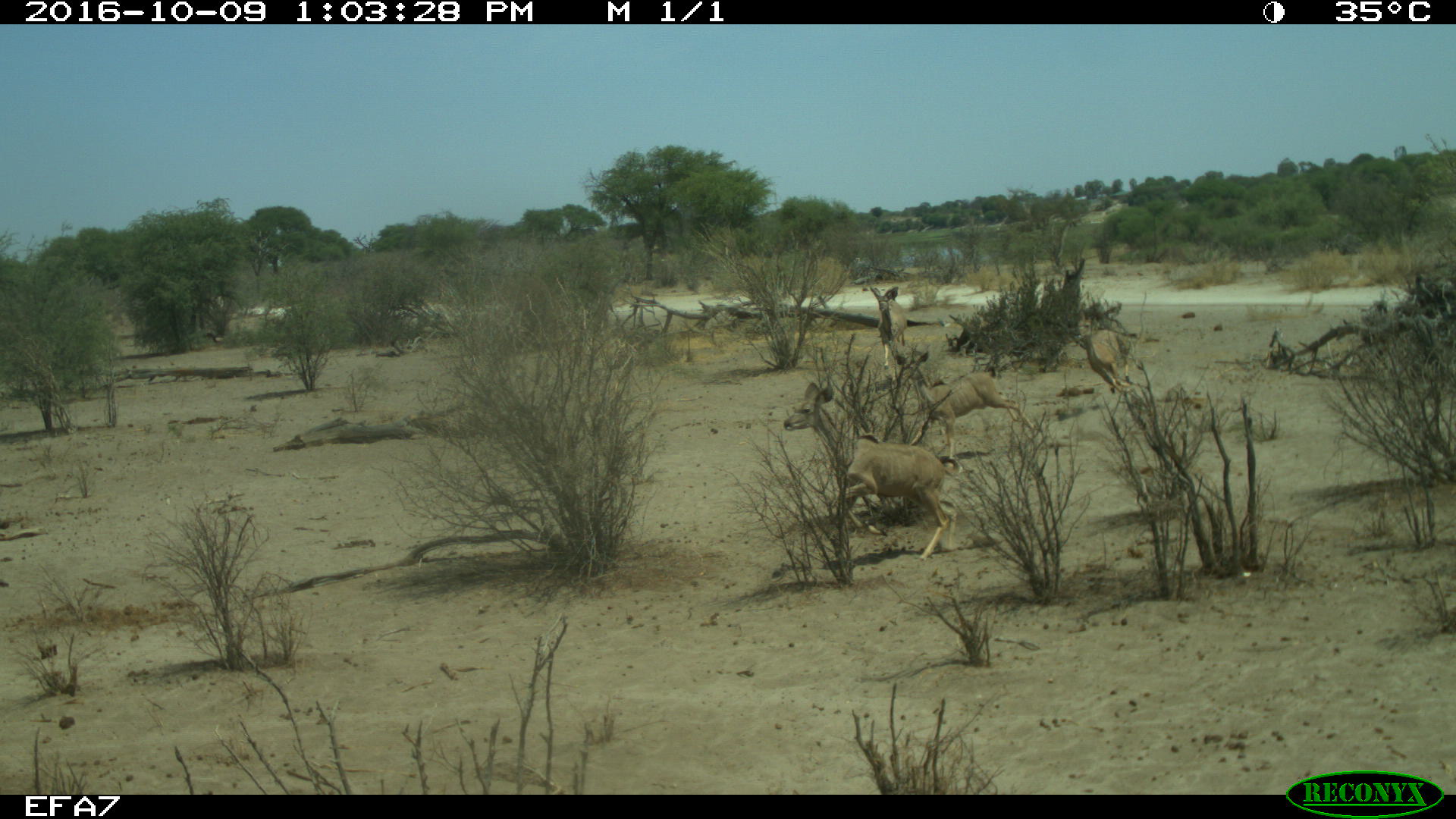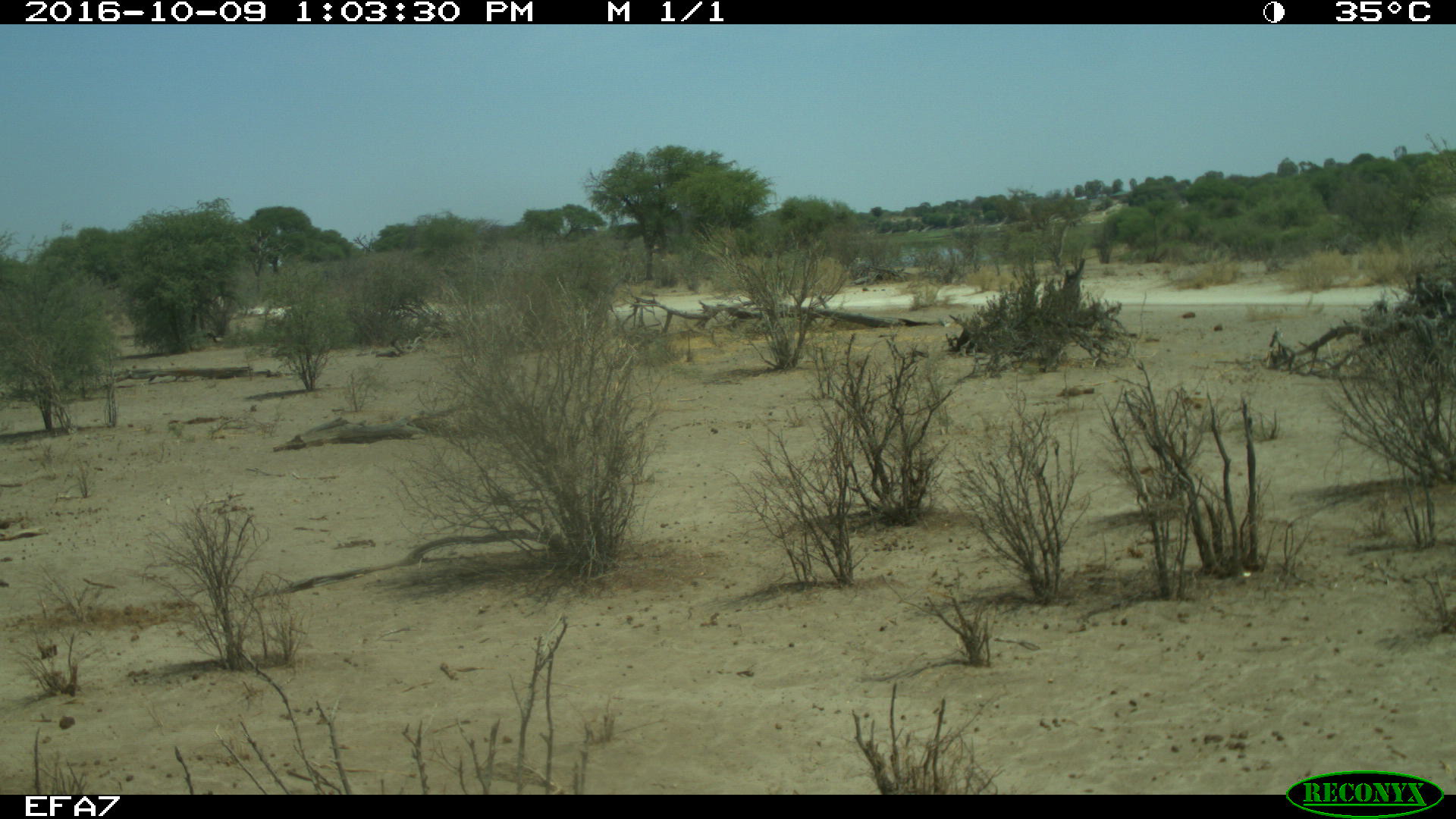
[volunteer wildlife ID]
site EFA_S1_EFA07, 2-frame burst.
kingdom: Animalia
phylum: Chordata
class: Mammalia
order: Artiodactyla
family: Bovidae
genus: Tragelaphus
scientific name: Tragelaphus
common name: kudu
Kudu (Tragelaphus), count 4. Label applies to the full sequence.